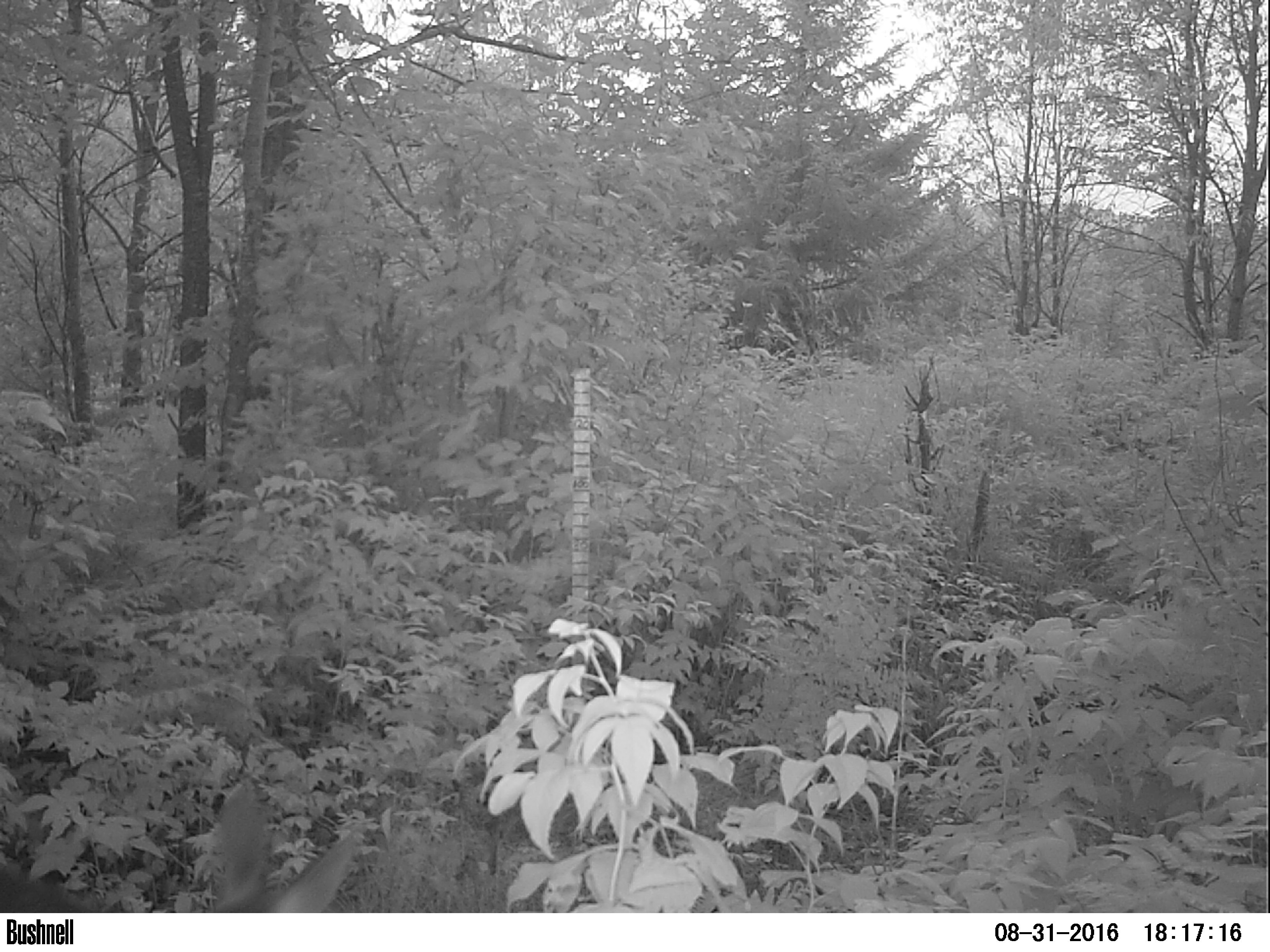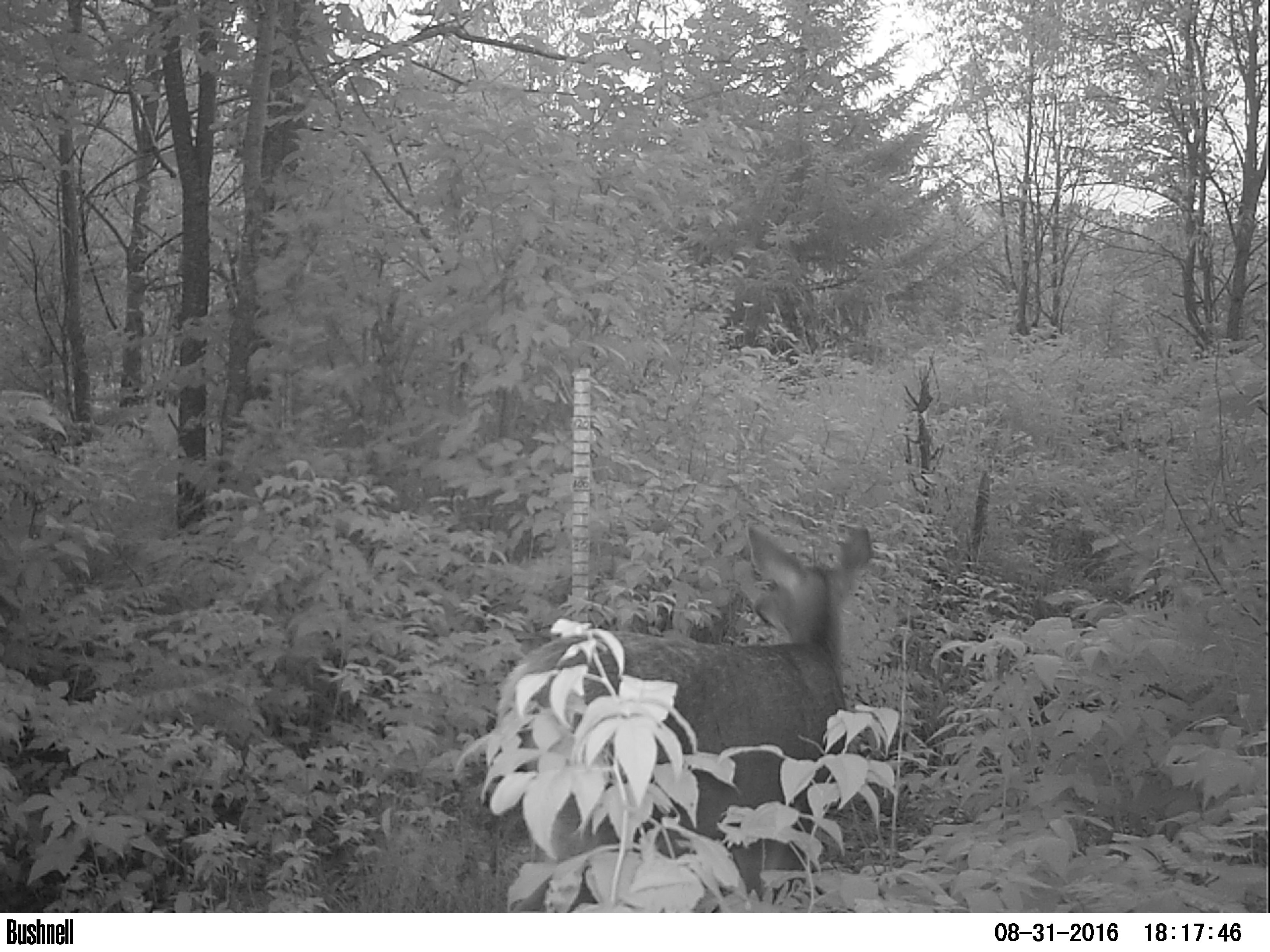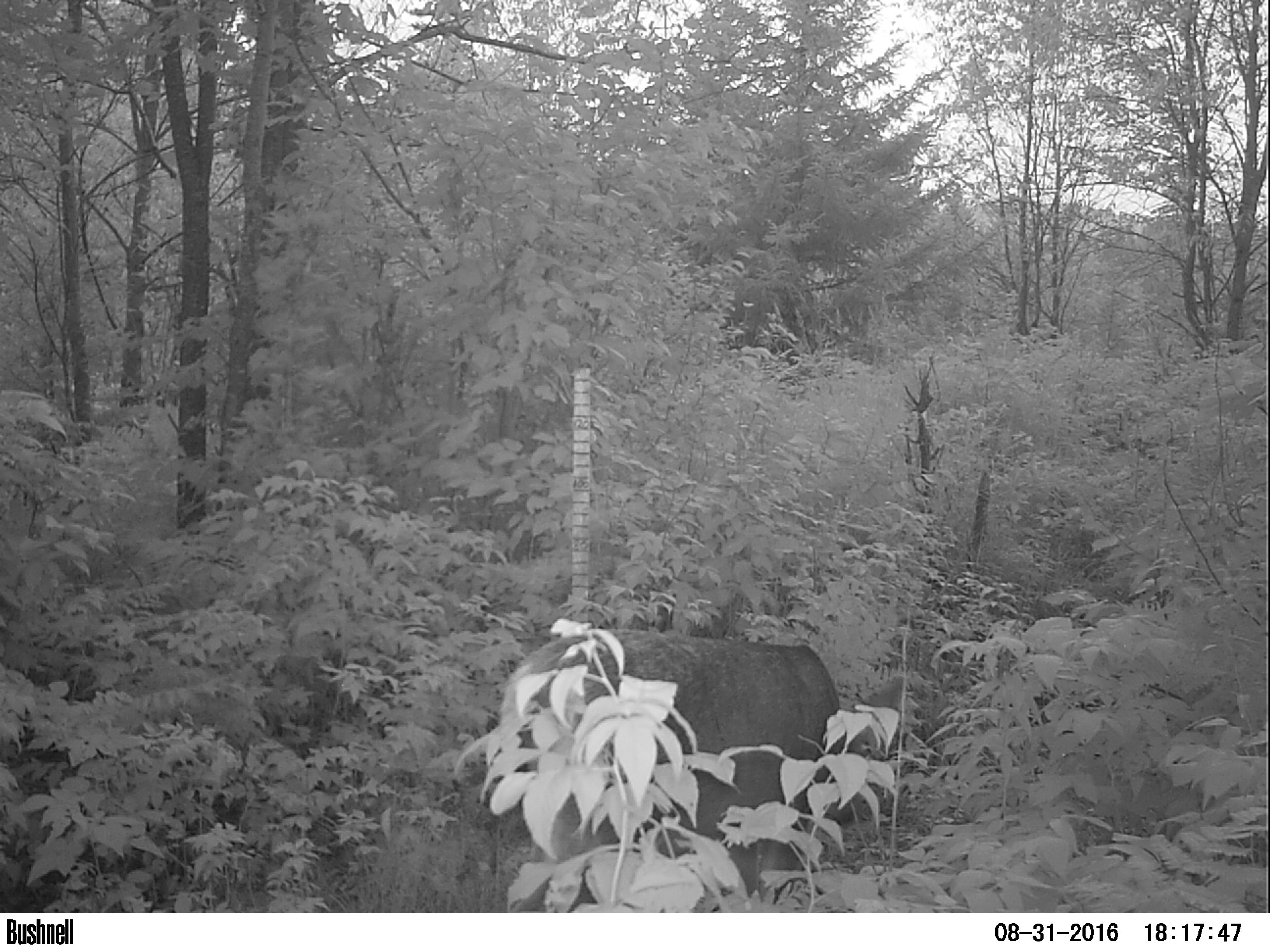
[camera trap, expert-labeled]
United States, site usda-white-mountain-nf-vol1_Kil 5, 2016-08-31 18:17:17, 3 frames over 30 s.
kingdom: Animalia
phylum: Chordata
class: Mammalia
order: Artiodactyla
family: Cervidae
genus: Odocoileus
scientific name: Odocoileus virginianus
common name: white-tailed deer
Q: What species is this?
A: White-tailed deer (Odocoileus virginianus).